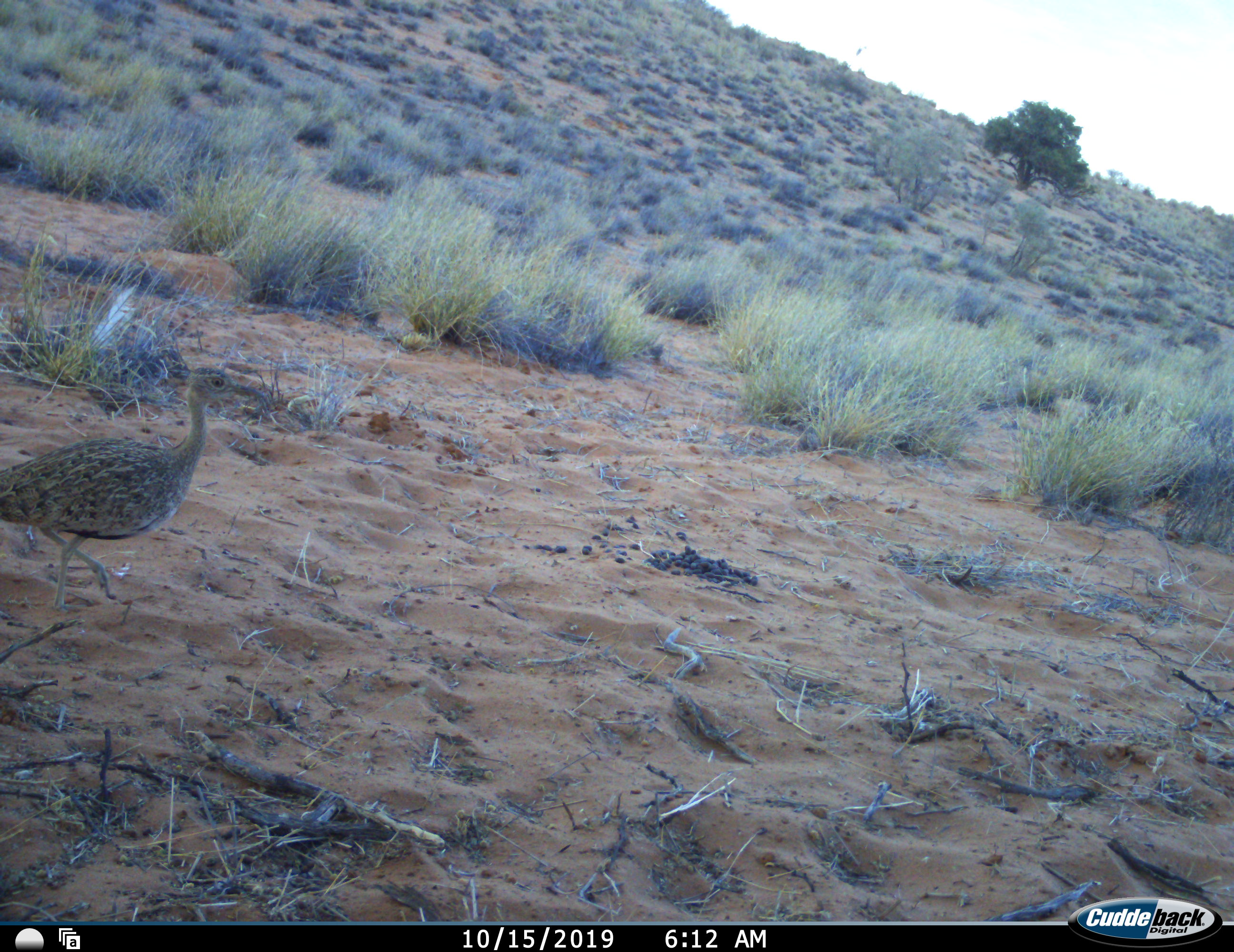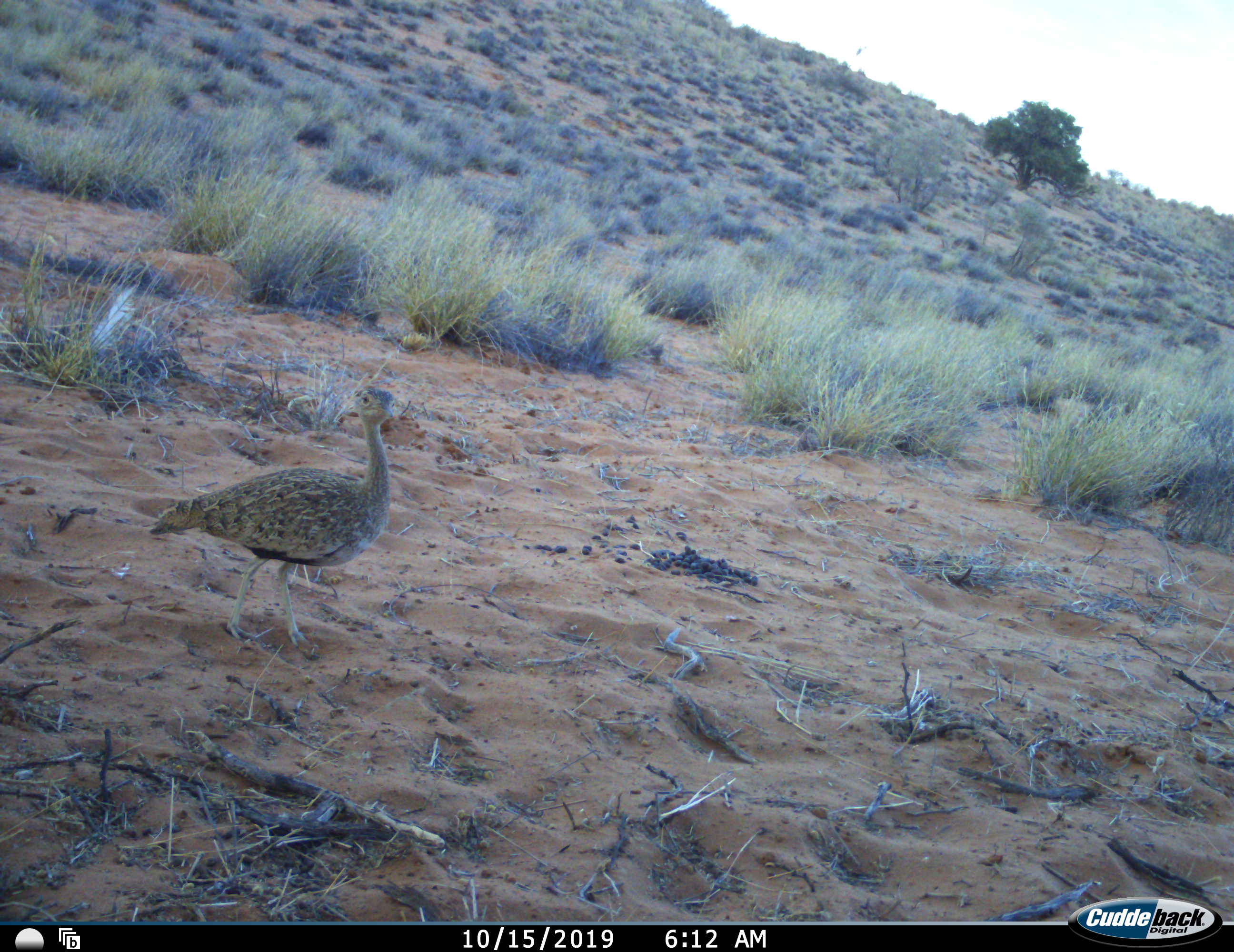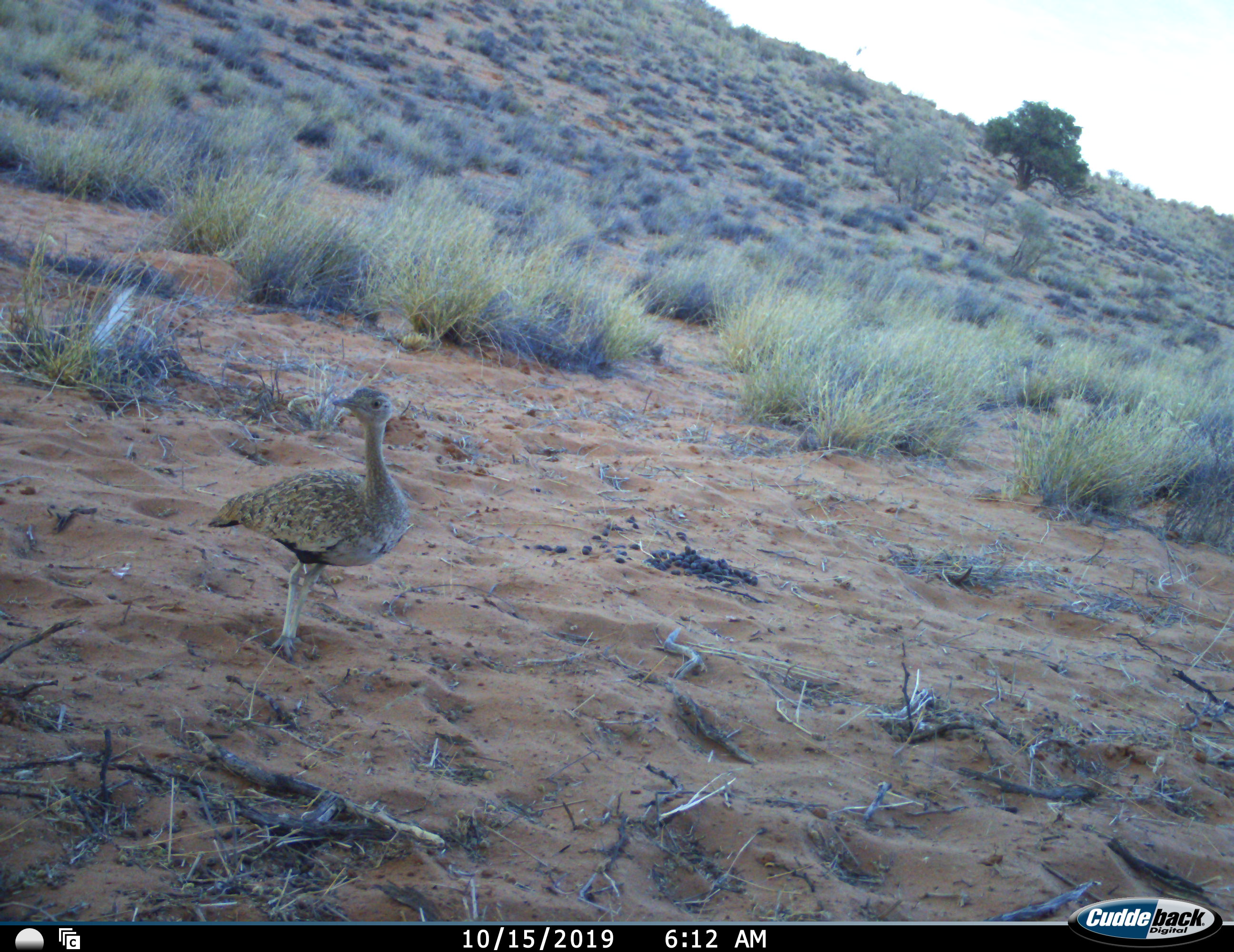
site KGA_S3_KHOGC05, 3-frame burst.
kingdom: Animalia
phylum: Chordata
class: Aves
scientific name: Aves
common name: bird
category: birdother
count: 1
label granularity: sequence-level